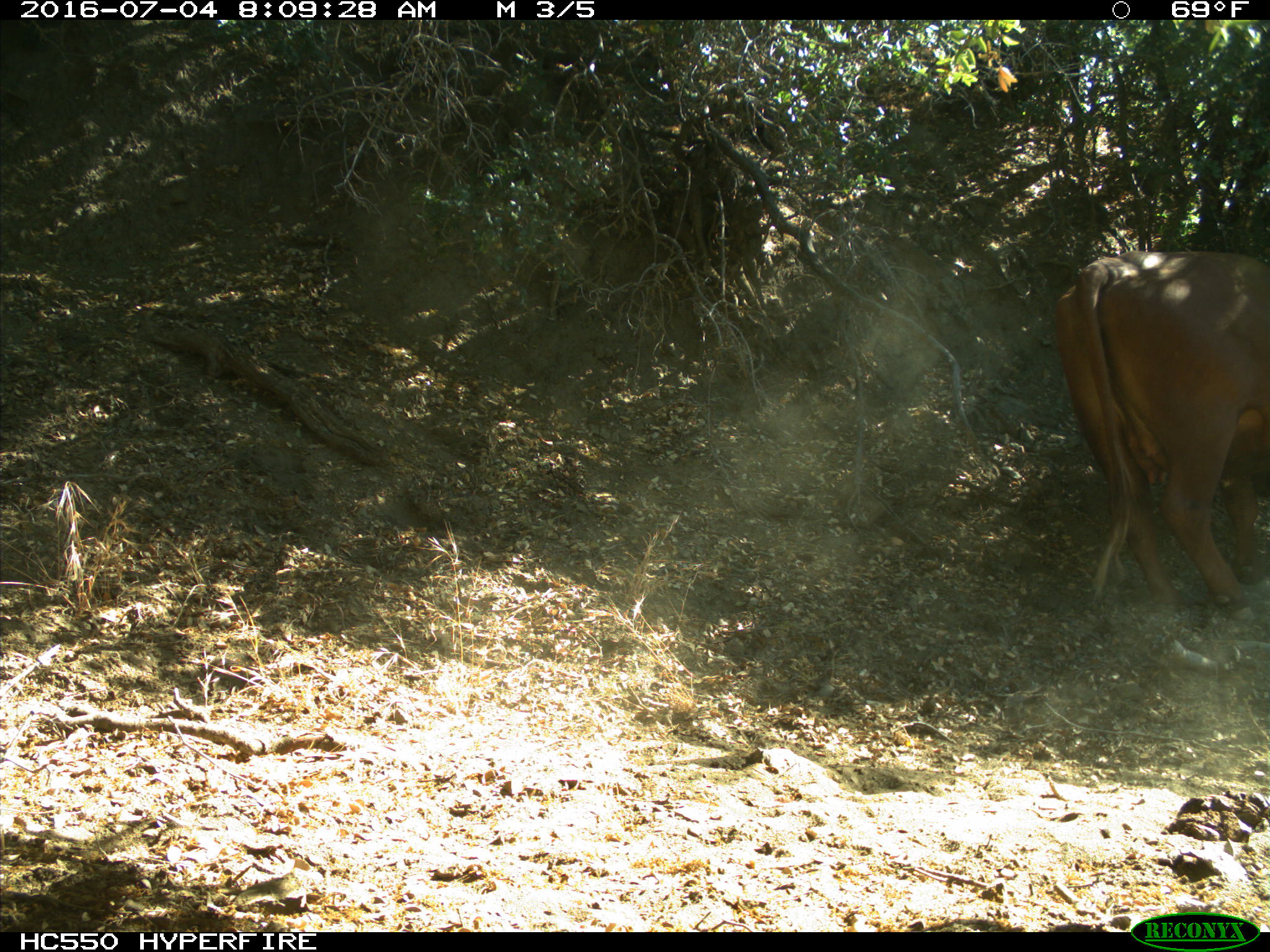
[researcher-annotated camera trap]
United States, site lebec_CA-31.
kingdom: Animalia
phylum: Chordata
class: Mammalia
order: Artiodactyla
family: Bovidae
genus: Bos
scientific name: Bos taurus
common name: domestic cow